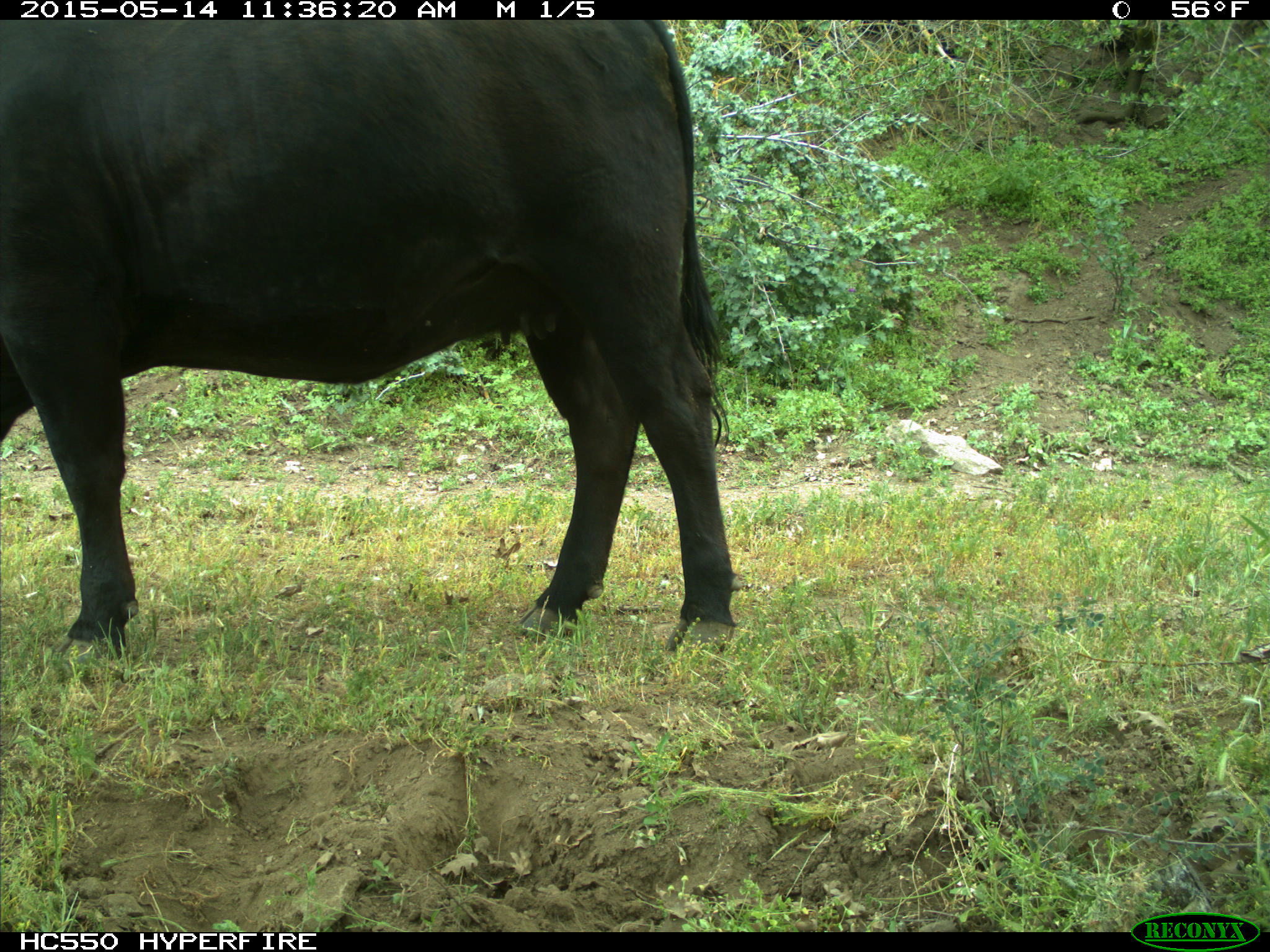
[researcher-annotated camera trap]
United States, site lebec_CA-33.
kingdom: Animalia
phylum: Chordata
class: Mammalia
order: Artiodactyla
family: Bovidae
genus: Bos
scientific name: Bos taurus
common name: domestic cow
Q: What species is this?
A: Bos taurus (domestic cow).